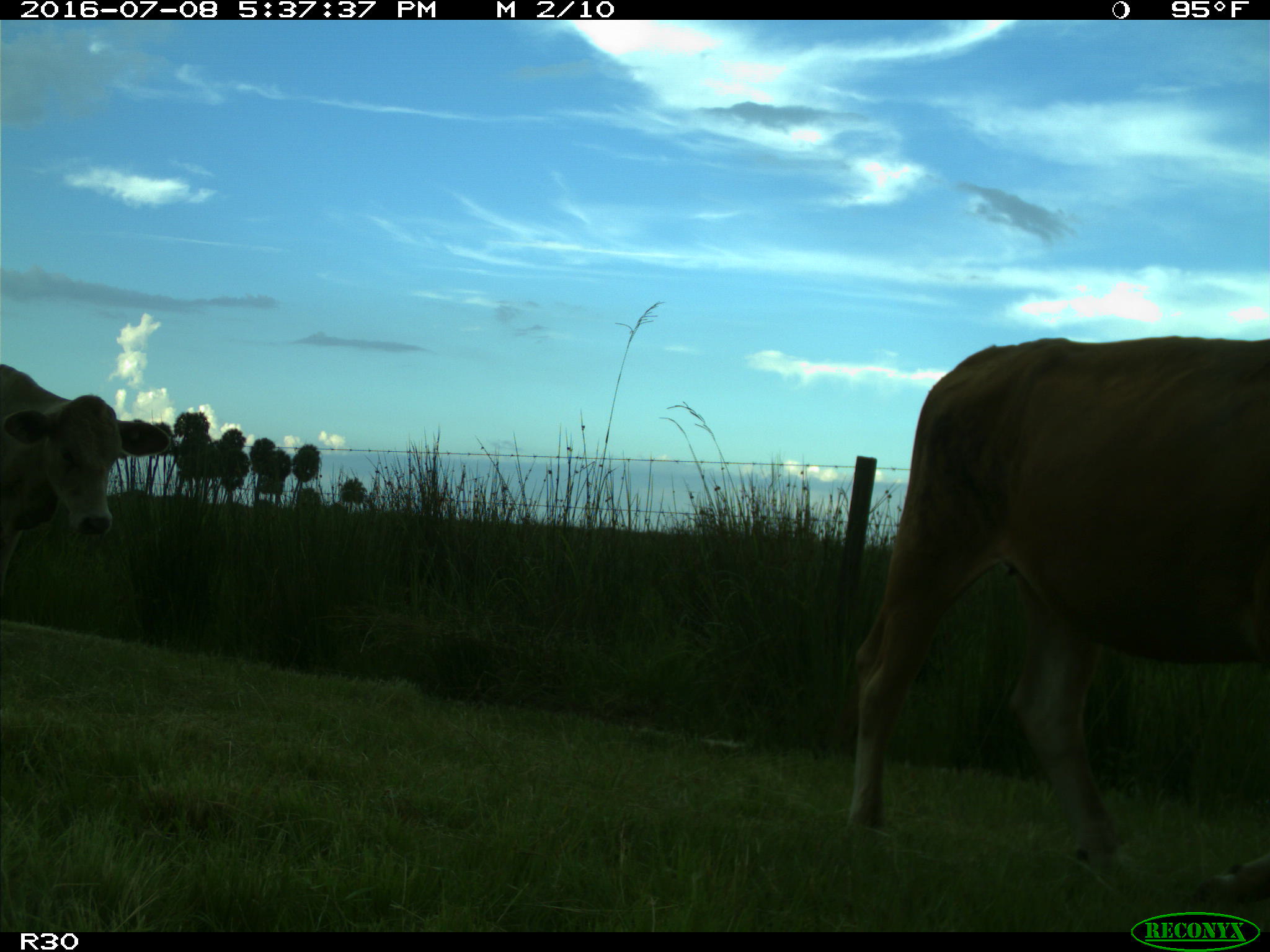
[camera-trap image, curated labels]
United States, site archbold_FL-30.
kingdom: Animalia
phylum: Chordata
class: Mammalia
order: Artiodactyla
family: Bovidae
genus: Bos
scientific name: Bos taurus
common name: domestic cow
Bos taurus (domestic cow).